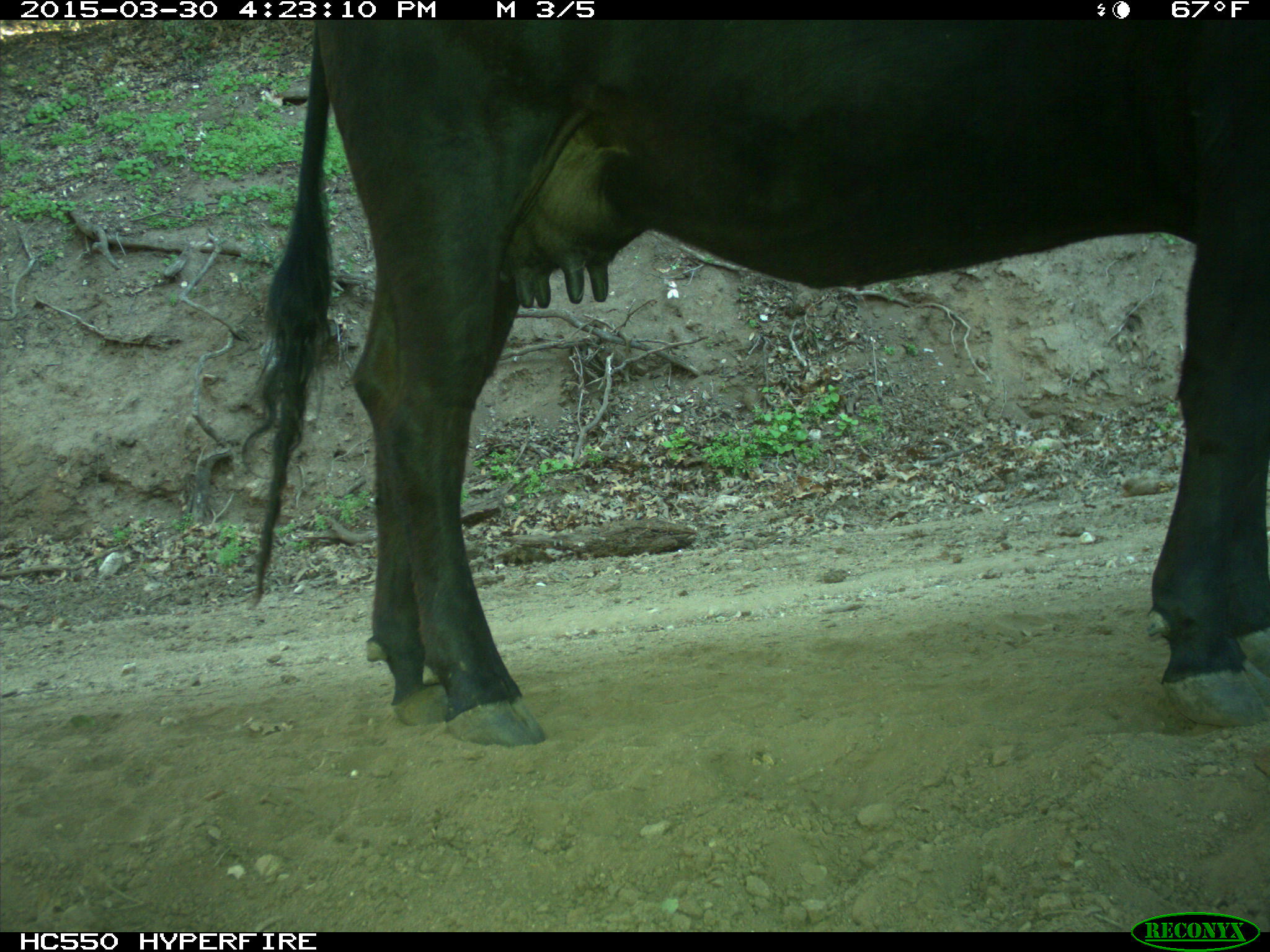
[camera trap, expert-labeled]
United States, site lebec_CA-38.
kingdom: Animalia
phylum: Chordata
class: Mammalia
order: Artiodactyla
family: Bovidae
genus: Bos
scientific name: Bos taurus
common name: domestic cow